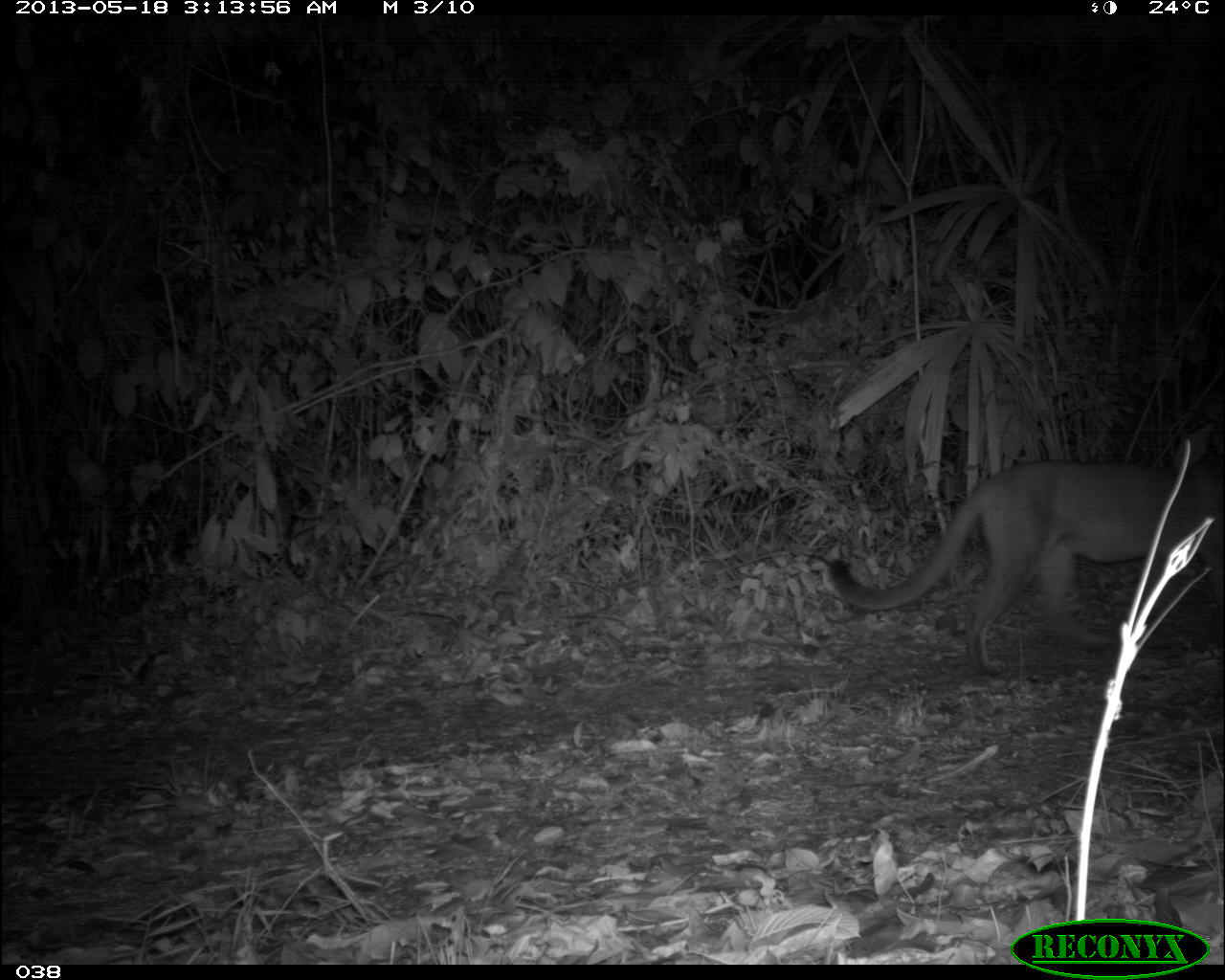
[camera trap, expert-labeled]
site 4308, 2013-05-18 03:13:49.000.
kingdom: Animalia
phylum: Chordata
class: Mammalia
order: Carnivora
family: Felidae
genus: Puma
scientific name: Puma concolor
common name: mountain lion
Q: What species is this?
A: Puma concolor (mountain lion).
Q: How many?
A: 1.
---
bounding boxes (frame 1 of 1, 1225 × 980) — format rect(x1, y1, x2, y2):
puma concolor: rect(822, 457, 1225, 671)